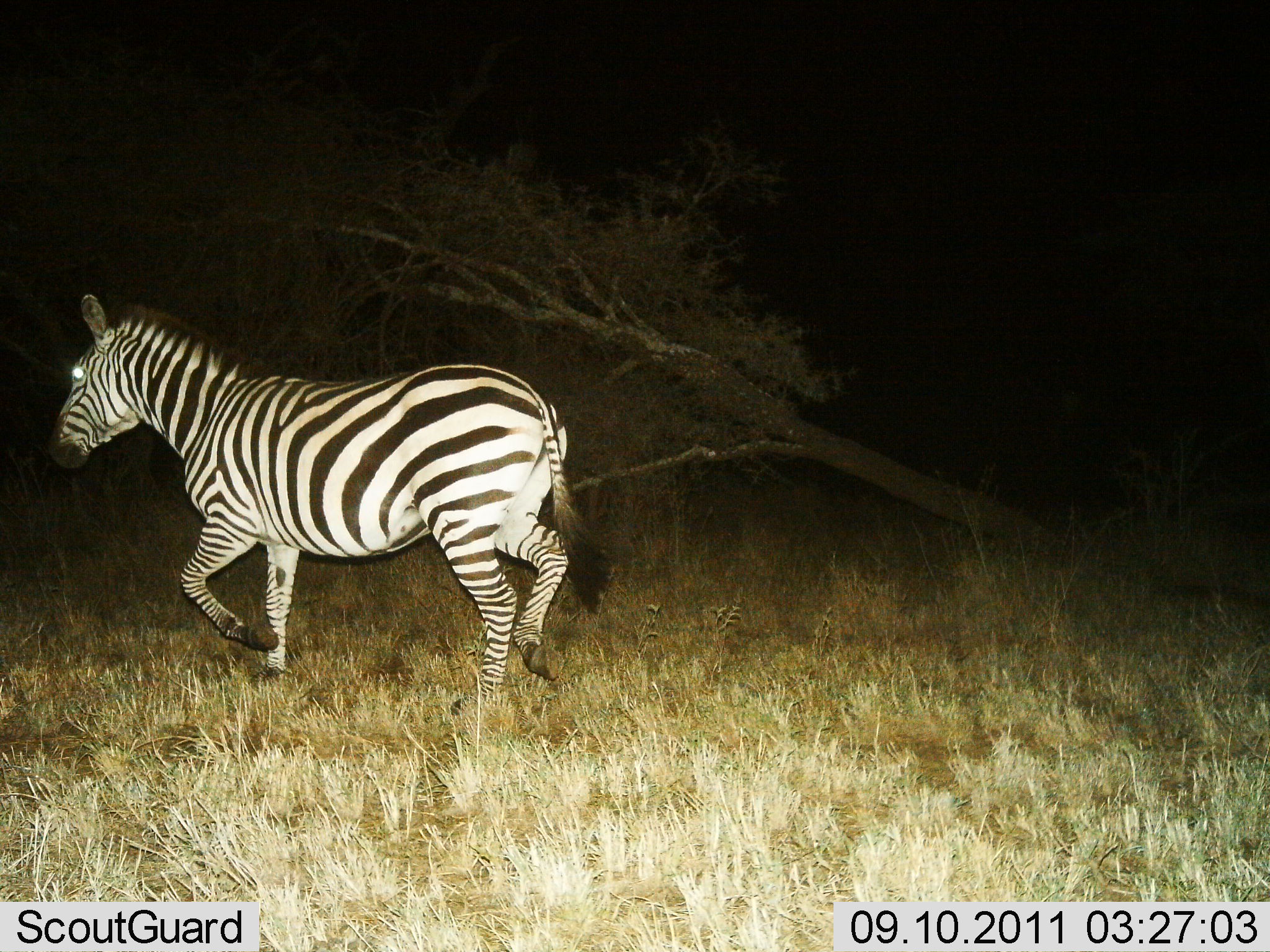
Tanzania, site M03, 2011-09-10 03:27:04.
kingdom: Animalia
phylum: Chordata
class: Mammalia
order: Perissodactyla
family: Equidae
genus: Equus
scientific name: Equus quagga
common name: plains zebra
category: zebra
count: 1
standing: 9%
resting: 0%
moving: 100%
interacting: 0%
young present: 0%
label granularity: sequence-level